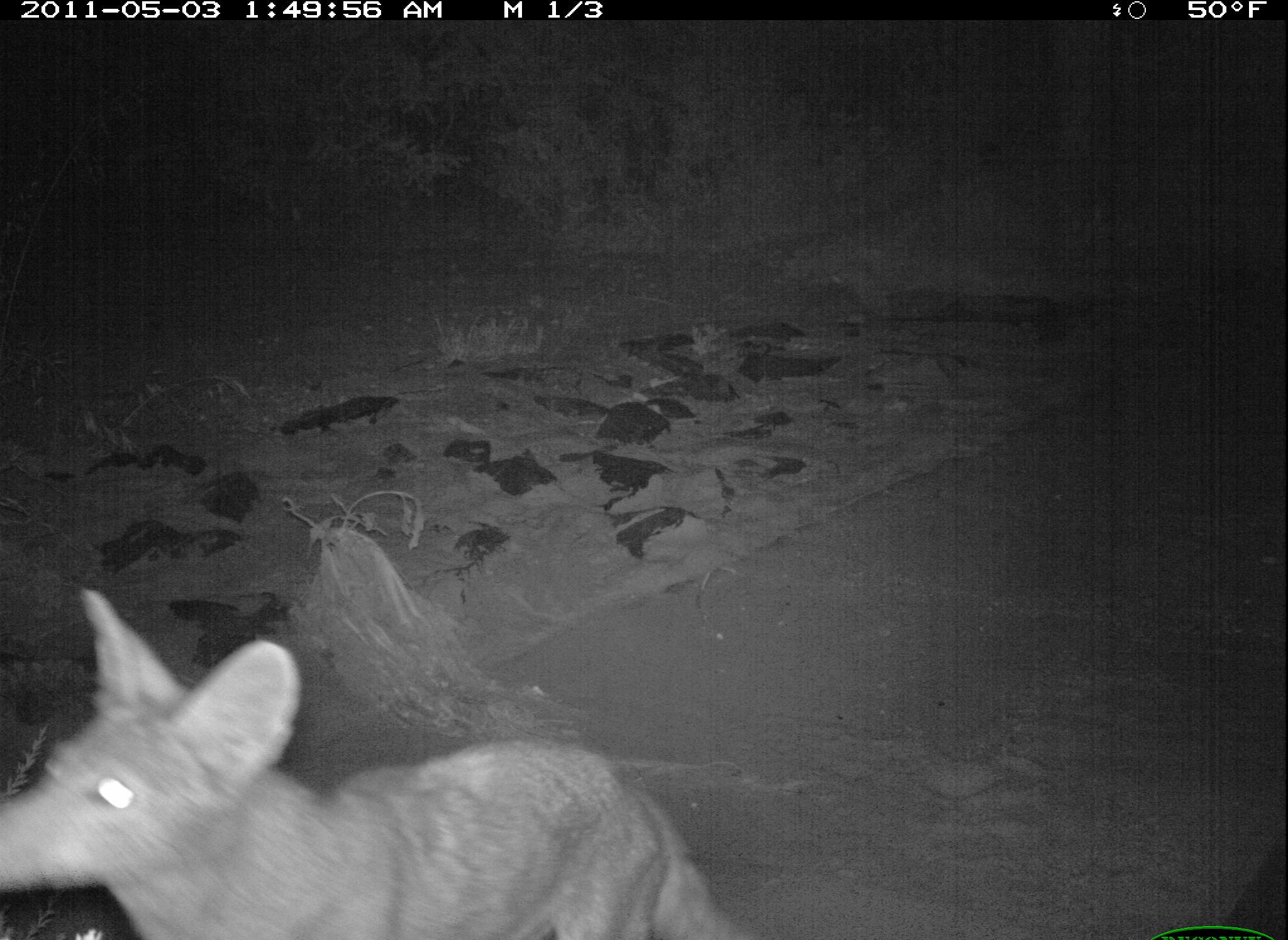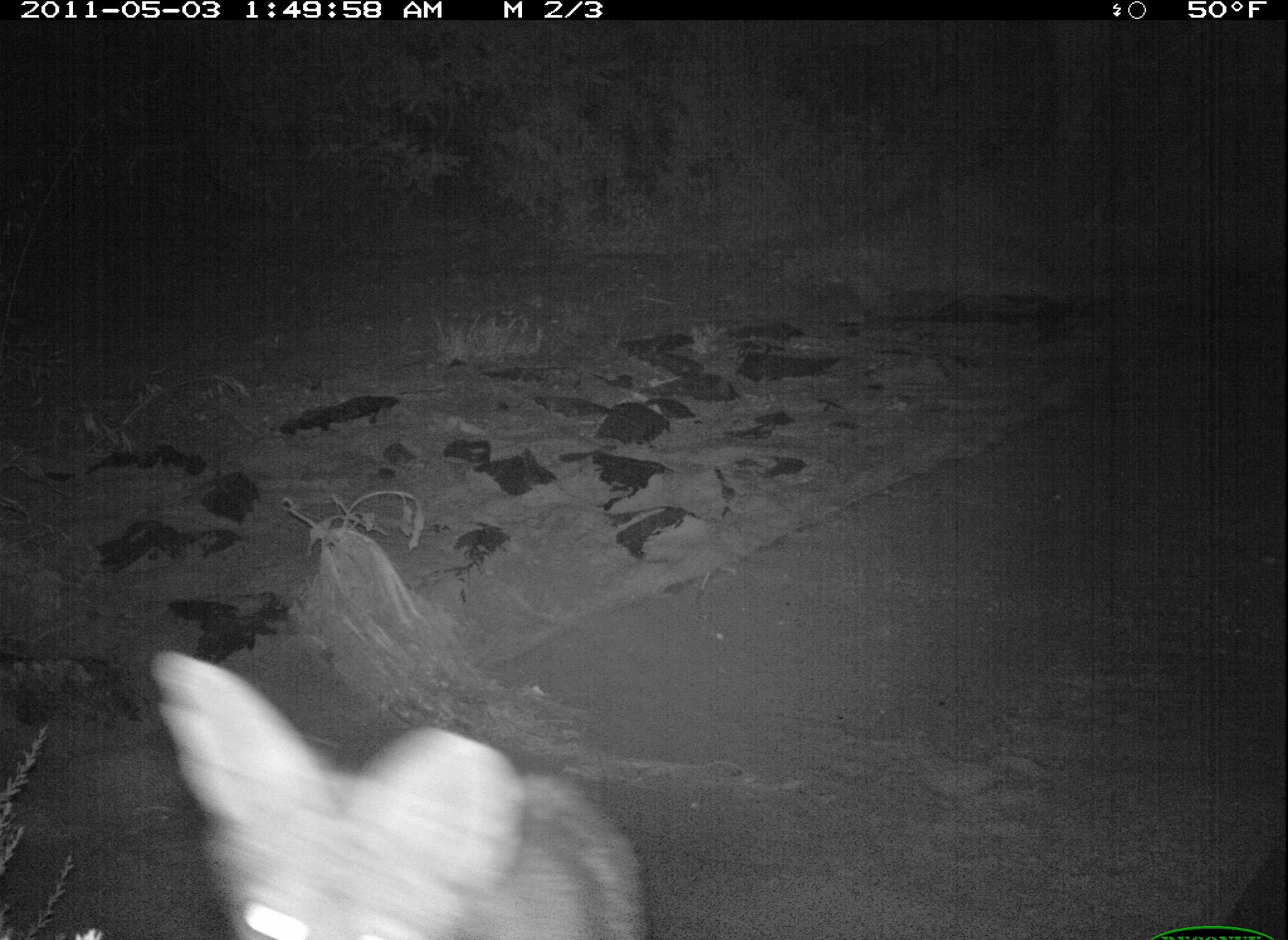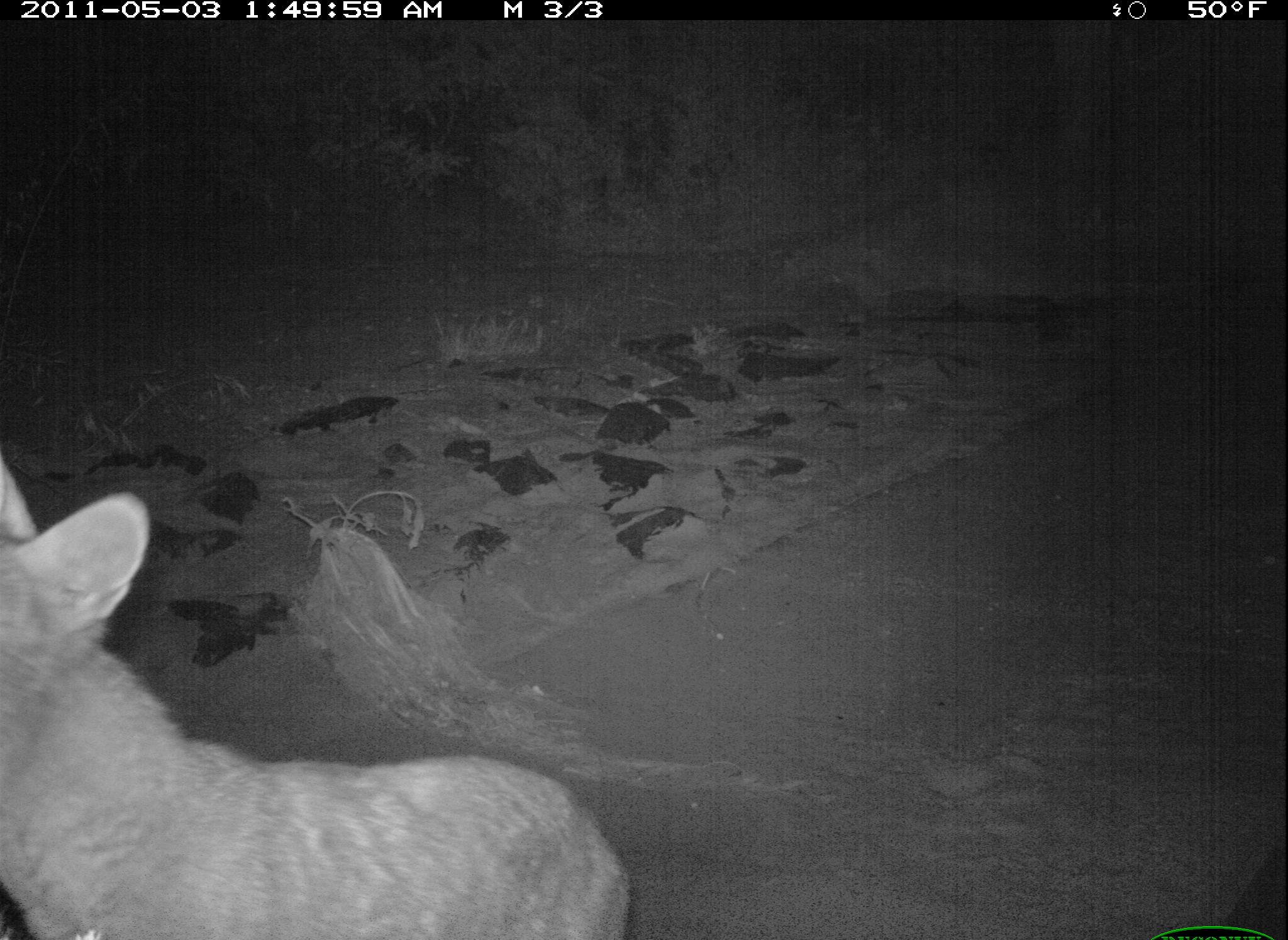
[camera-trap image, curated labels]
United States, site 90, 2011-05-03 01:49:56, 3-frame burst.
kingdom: Animalia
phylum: Chordata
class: Mammalia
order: Carnivora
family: Canidae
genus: Canis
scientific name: Canis latrans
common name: coyote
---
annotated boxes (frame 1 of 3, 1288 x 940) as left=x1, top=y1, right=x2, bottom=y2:
coyote: left=0, top=581, right=782, bottom=940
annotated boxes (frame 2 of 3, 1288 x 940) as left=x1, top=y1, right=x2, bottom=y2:
coyote: left=135, top=641, right=661, bottom=940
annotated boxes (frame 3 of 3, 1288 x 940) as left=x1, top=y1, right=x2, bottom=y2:
coyote: left=0, top=454, right=636, bottom=940